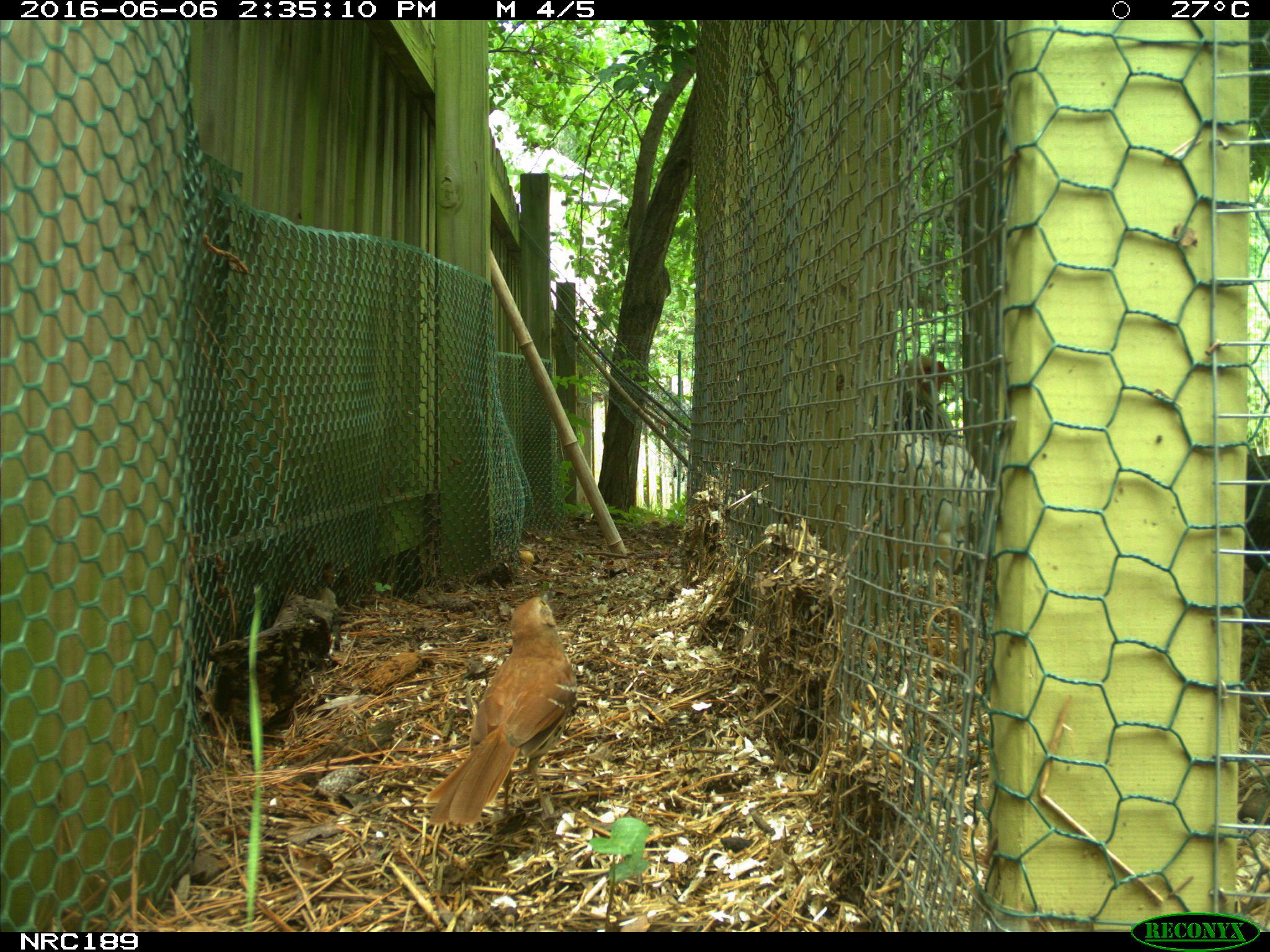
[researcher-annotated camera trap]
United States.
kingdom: Animalia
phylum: Chordata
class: Aves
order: Galliformes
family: Phasianidae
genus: Gallus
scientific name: Gallus gallus domesticus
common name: domestic chicken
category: Chicken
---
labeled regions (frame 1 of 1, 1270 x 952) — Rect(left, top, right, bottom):
Chicken: Rect(408, 585, 595, 856)